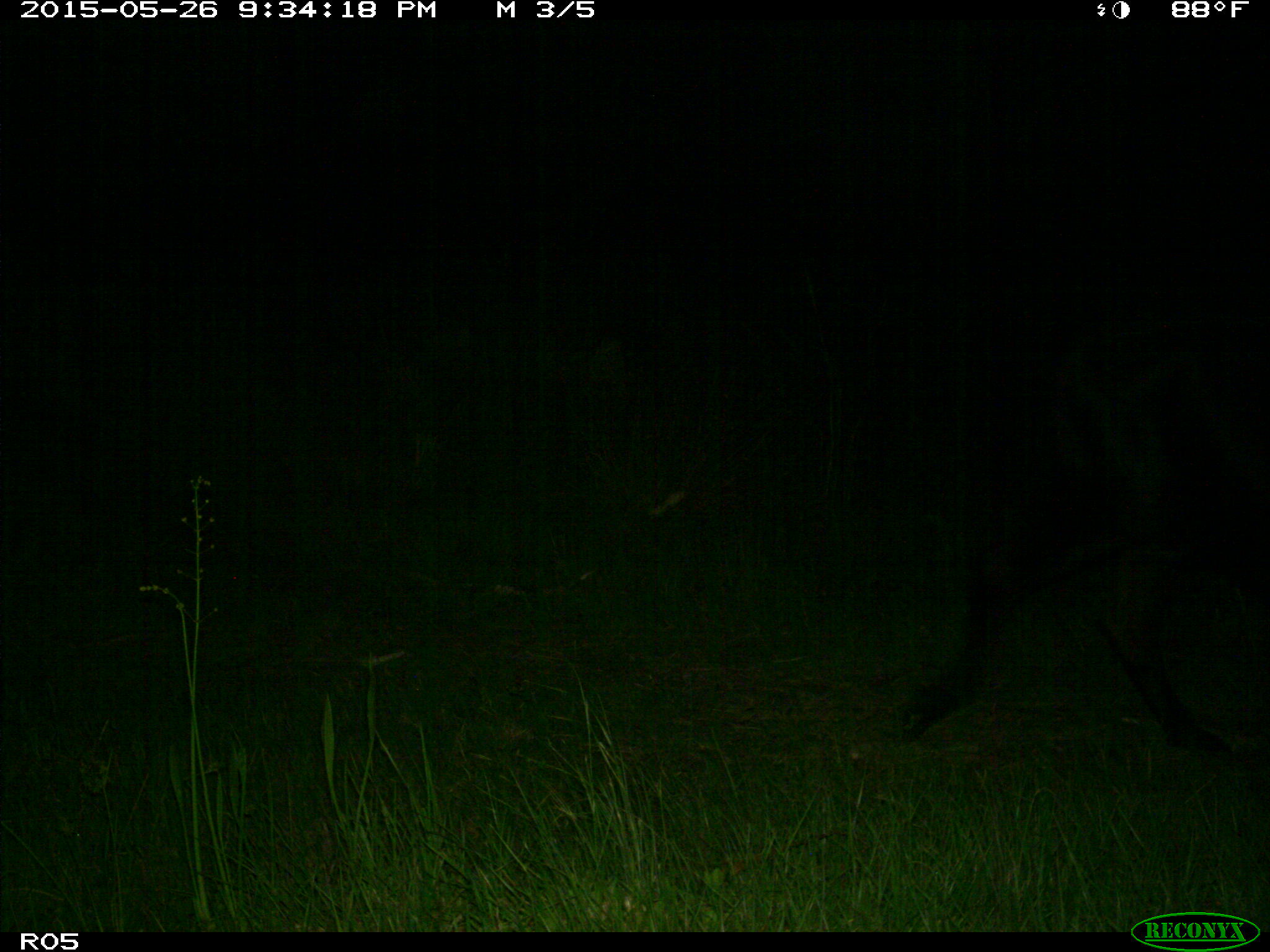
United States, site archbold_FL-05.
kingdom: Animalia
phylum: Chordata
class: Mammalia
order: Artiodactyla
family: Bovidae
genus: Bos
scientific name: Bos taurus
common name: domestic cow